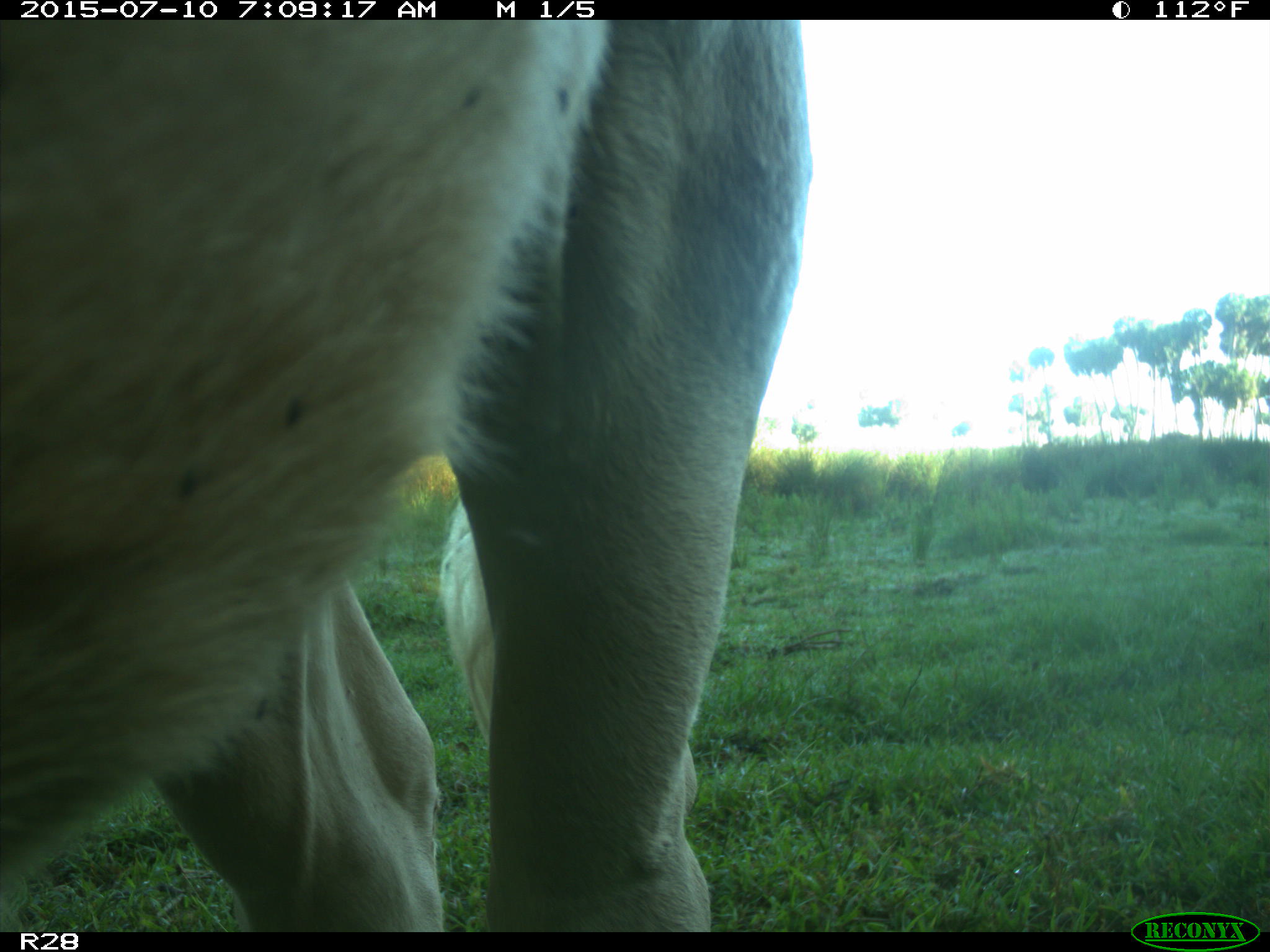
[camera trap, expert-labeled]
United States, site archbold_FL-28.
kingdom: Animalia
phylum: Chordata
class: Mammalia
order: Artiodactyla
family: Bovidae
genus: Bos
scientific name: Bos taurus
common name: domestic cow